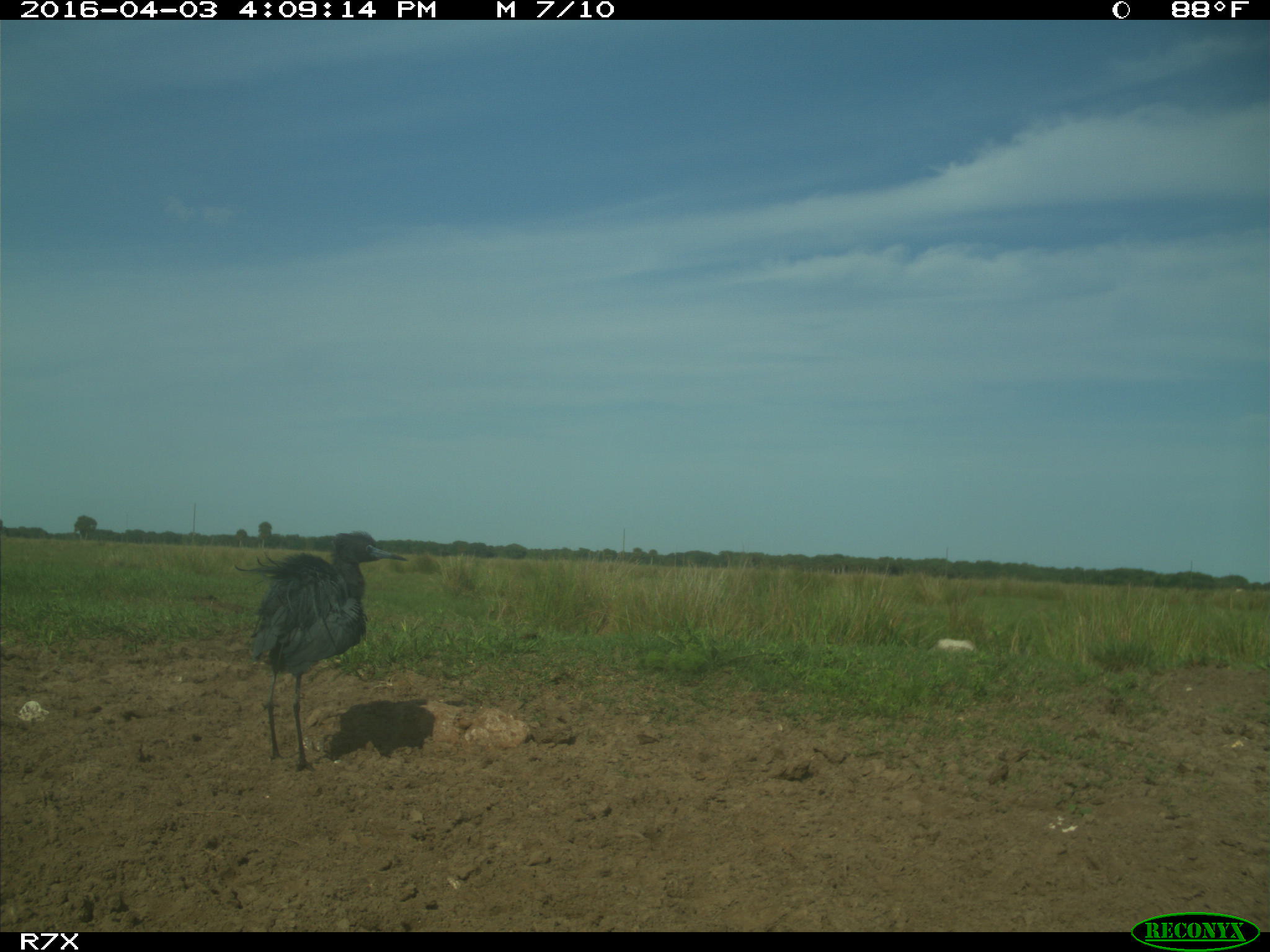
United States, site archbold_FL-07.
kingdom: Animalia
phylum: Chordata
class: Aves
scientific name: Aves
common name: birds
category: unidentified bird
Unidentified bird (birds) (Aves).